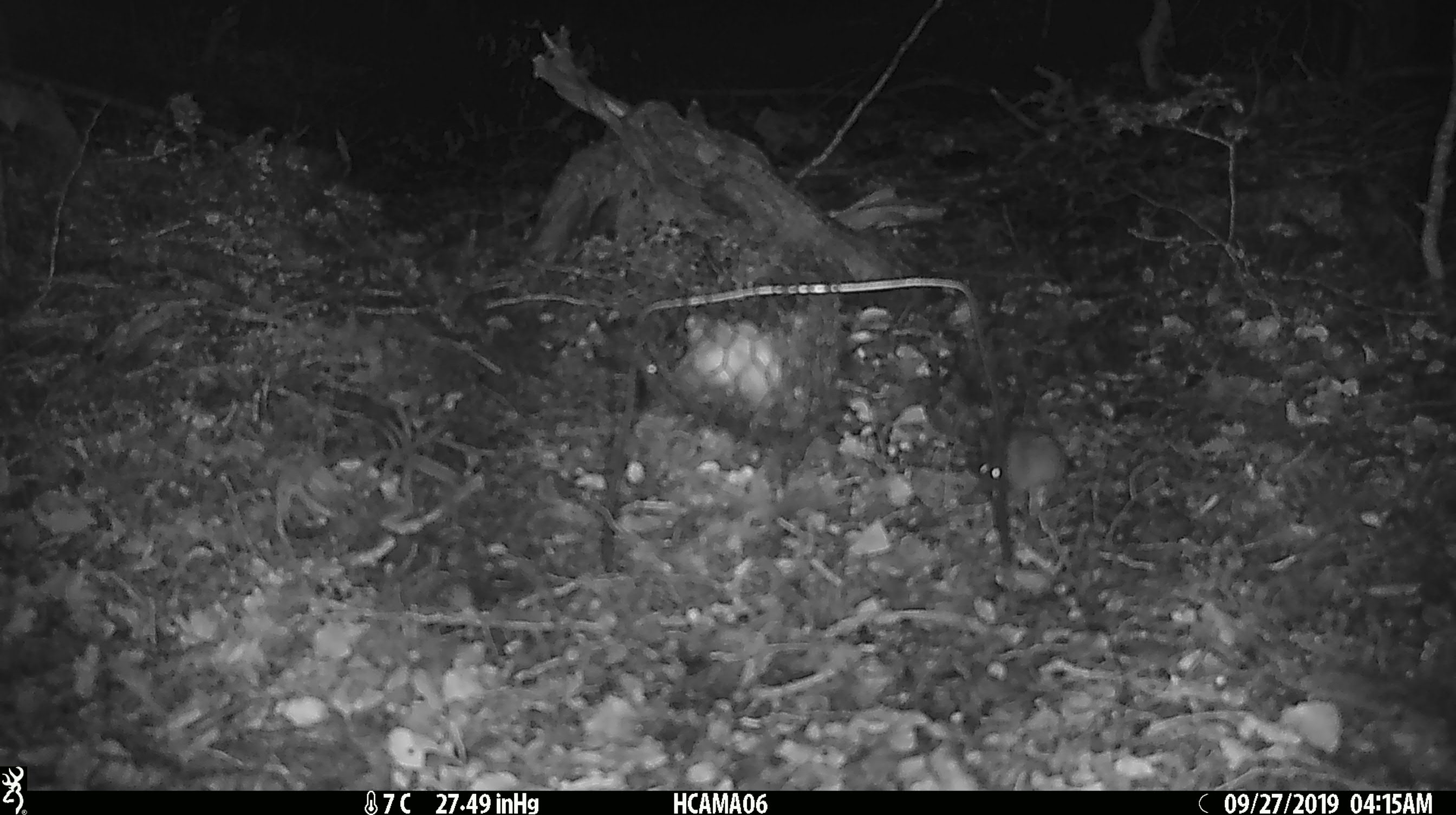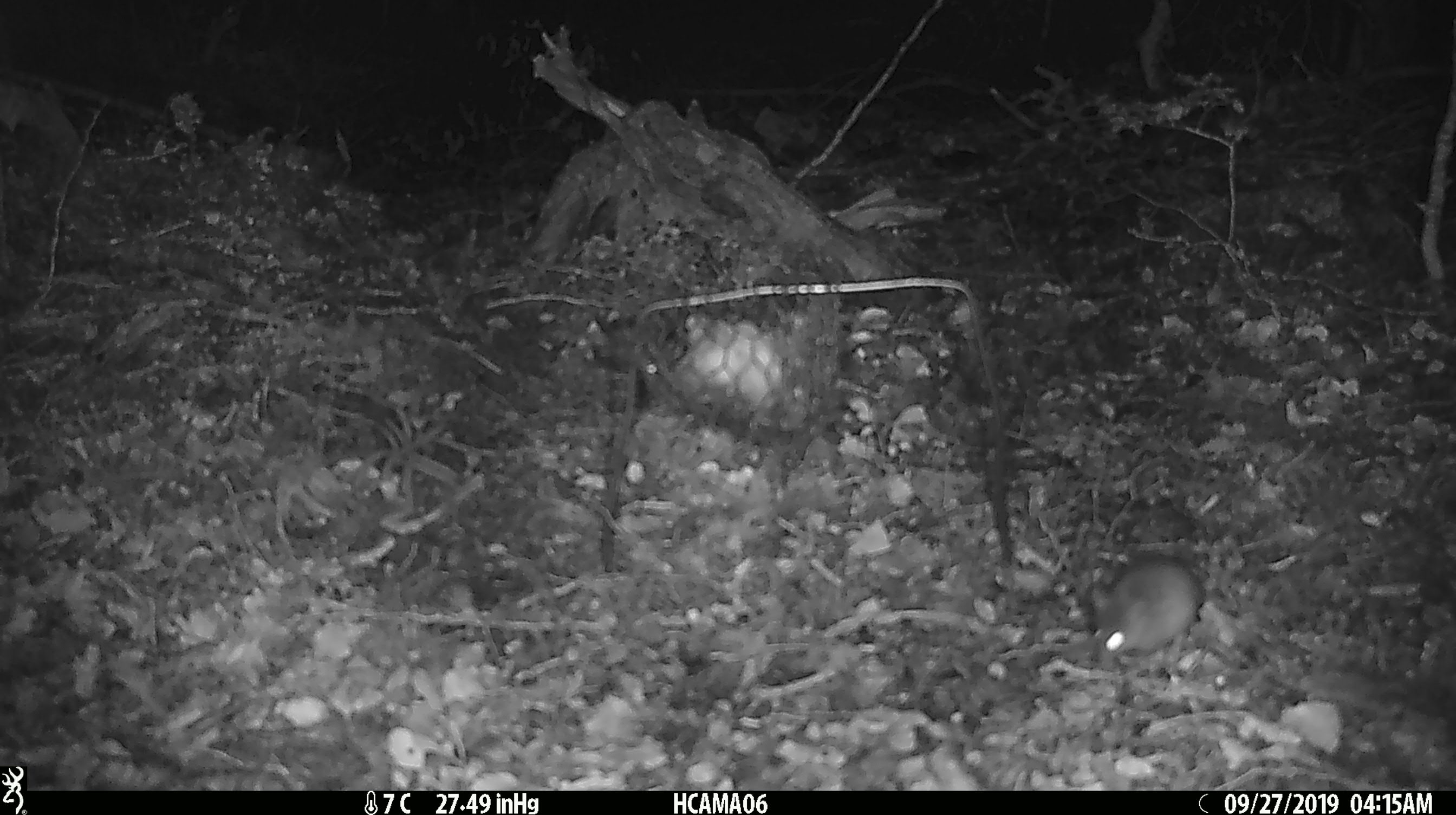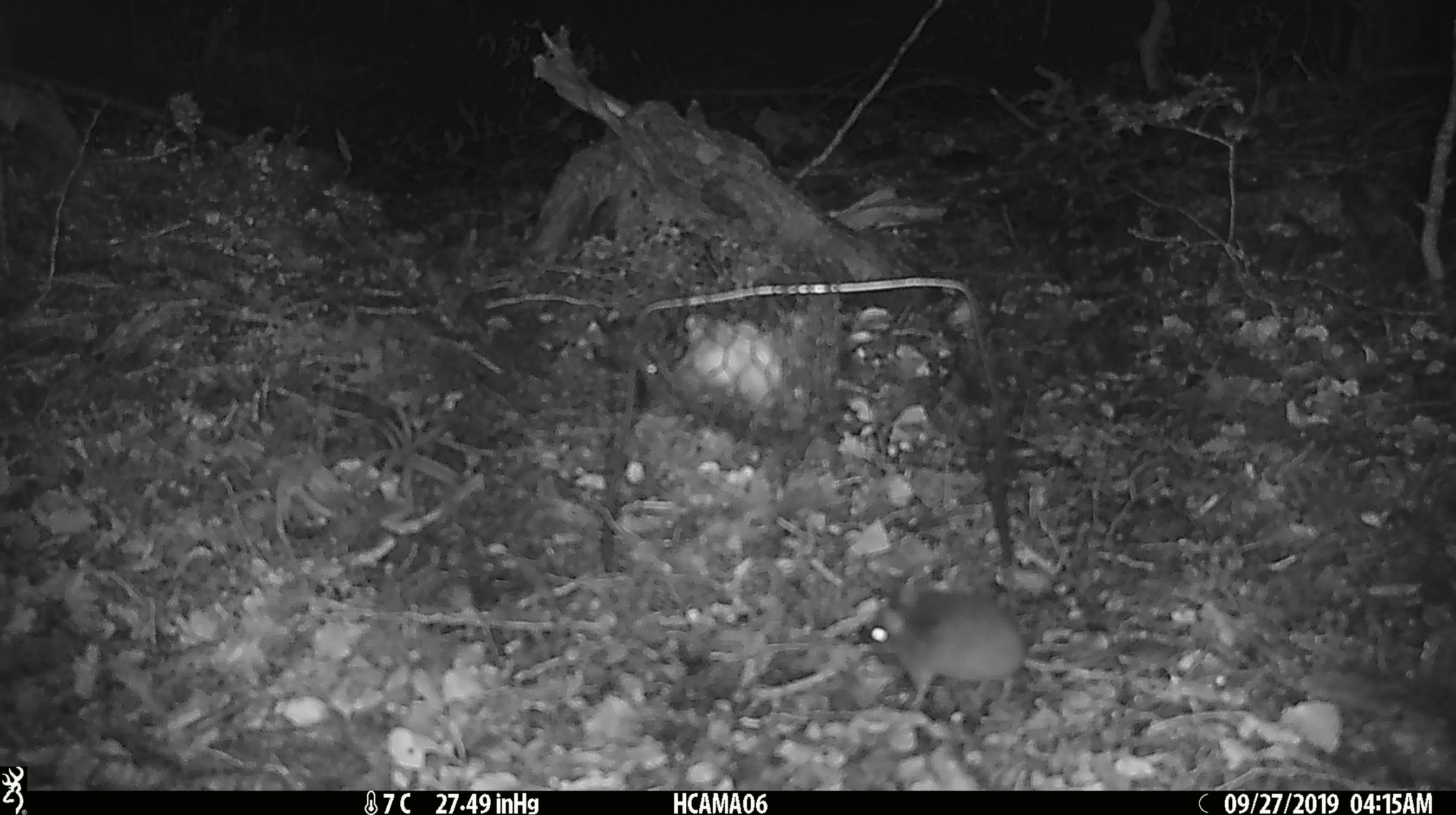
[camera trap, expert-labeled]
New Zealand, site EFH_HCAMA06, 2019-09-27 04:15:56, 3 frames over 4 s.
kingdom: Animalia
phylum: Chordata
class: Mammalia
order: Rodentia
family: Muridae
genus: Mus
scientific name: Mus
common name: mouse